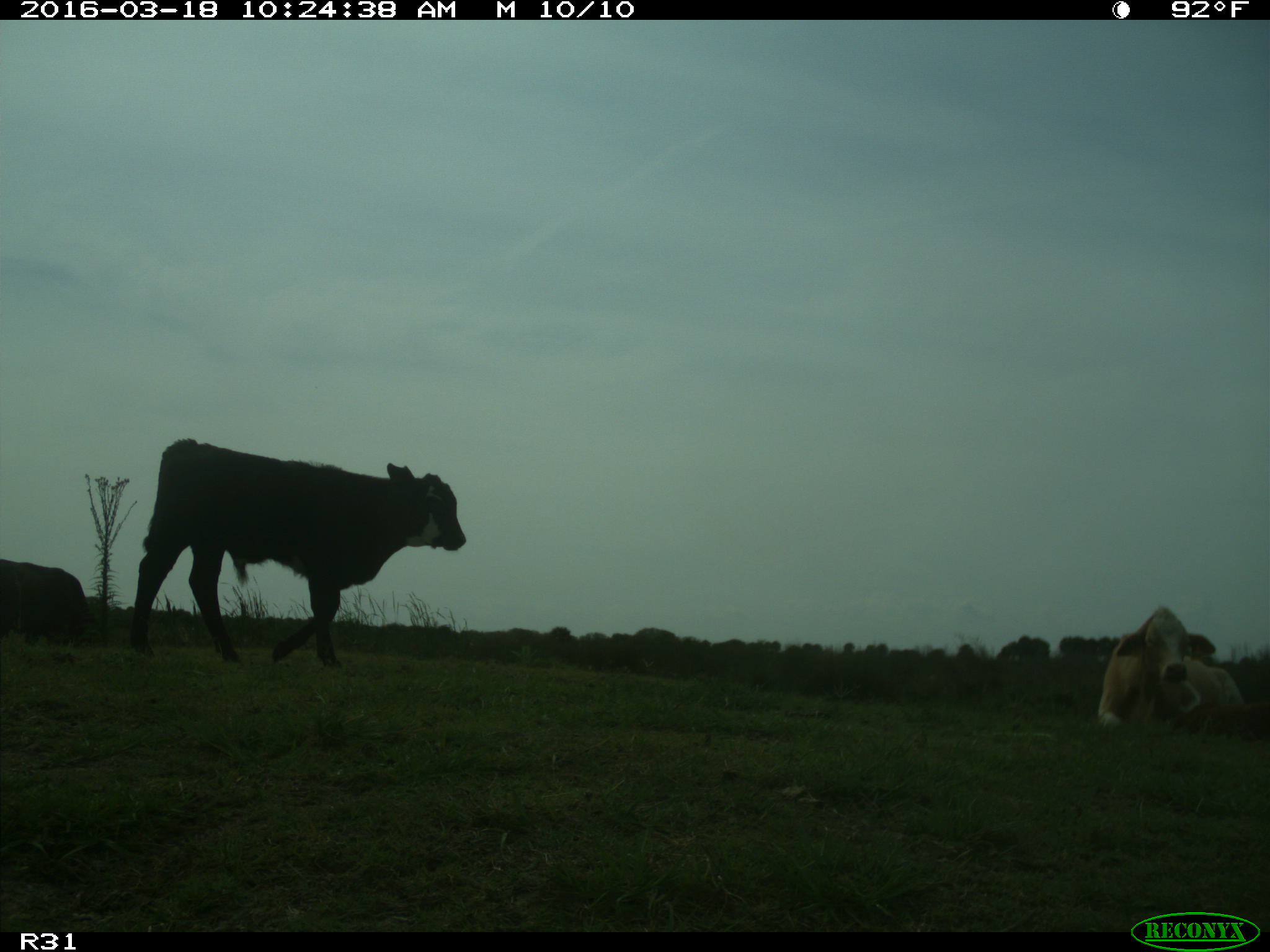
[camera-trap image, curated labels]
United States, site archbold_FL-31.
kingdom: Animalia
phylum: Chordata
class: Mammalia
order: Artiodactyla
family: Bovidae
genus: Bos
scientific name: Bos taurus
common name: domestic cow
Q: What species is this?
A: Bos taurus (domestic cow).